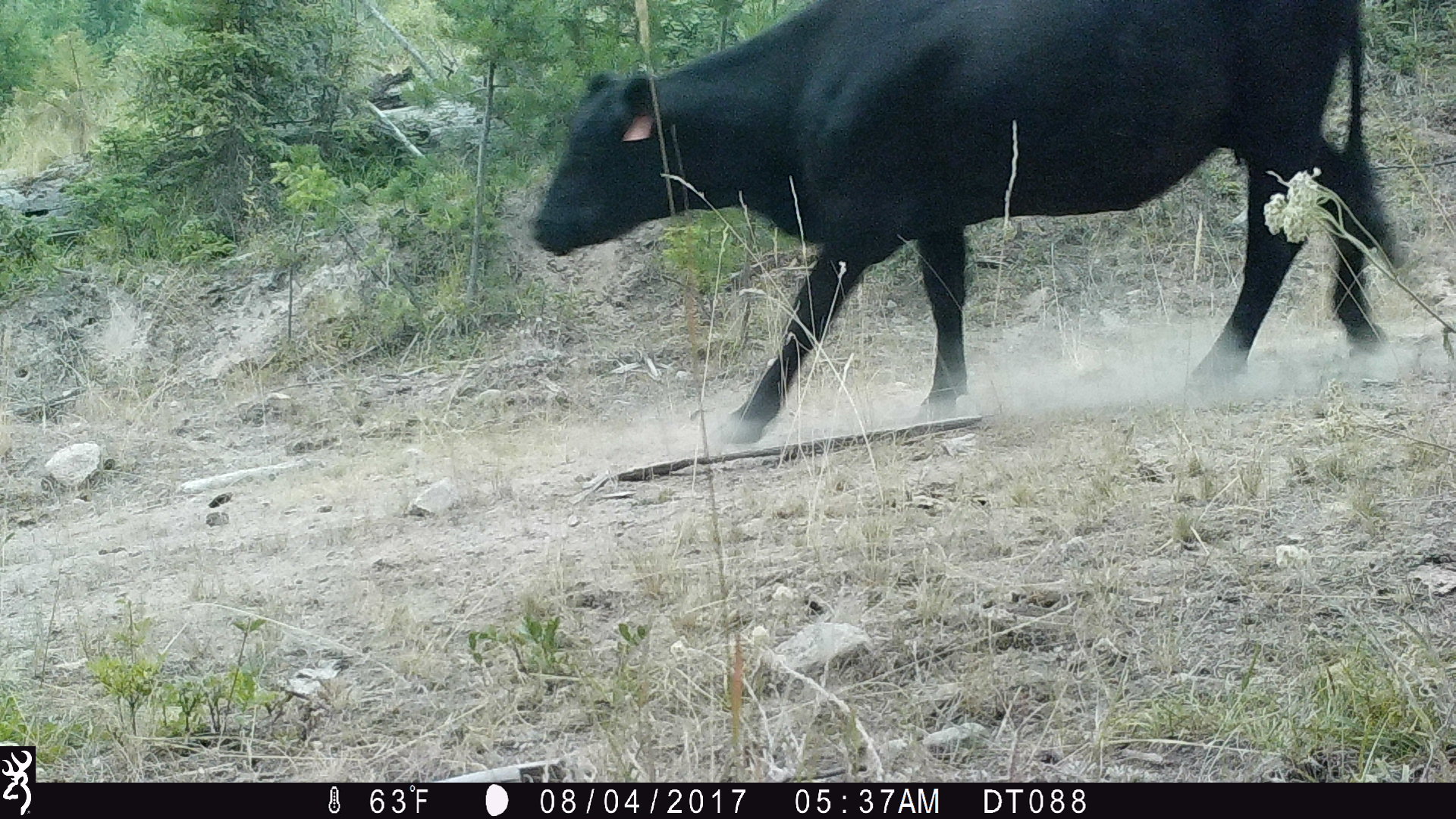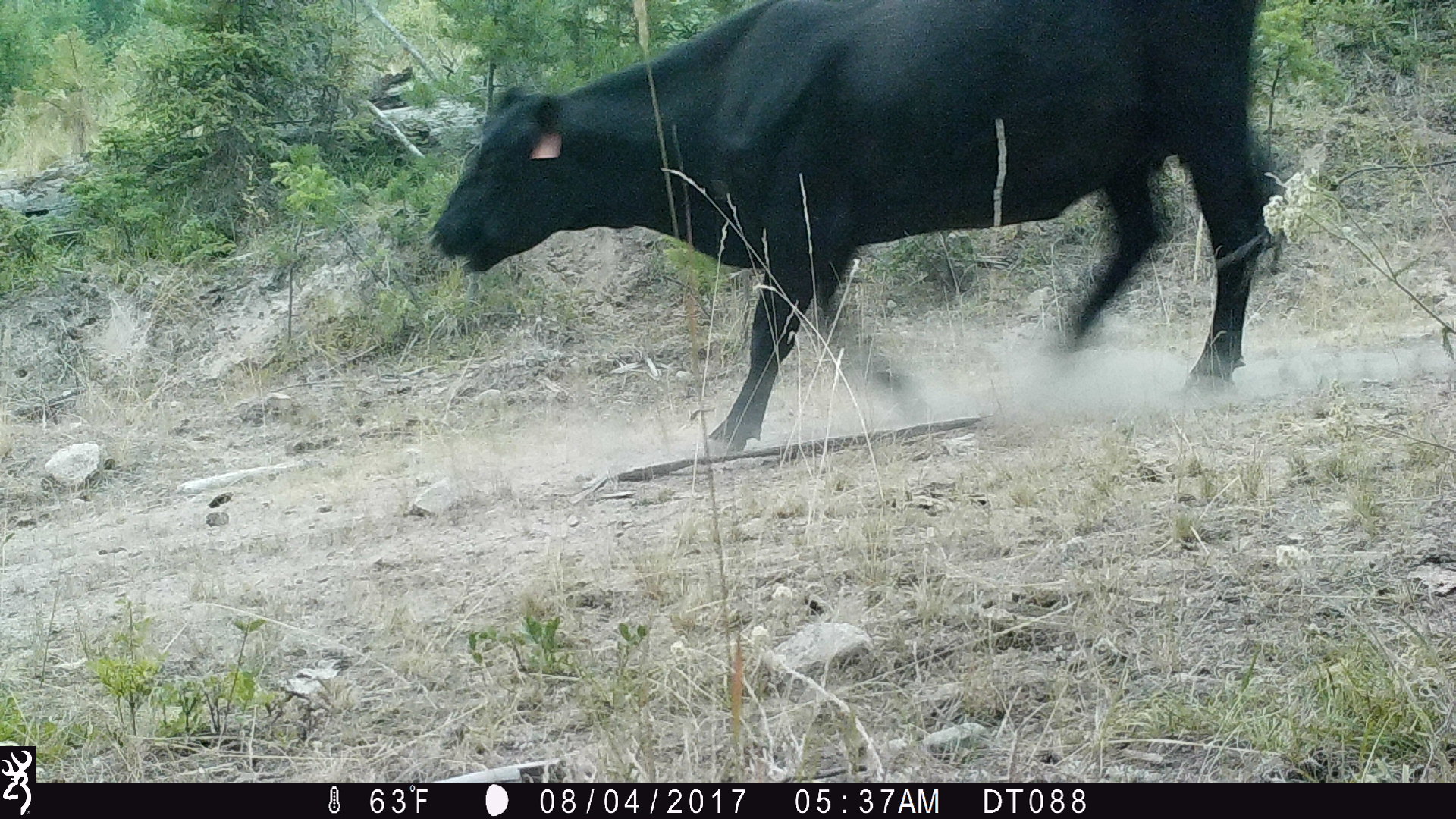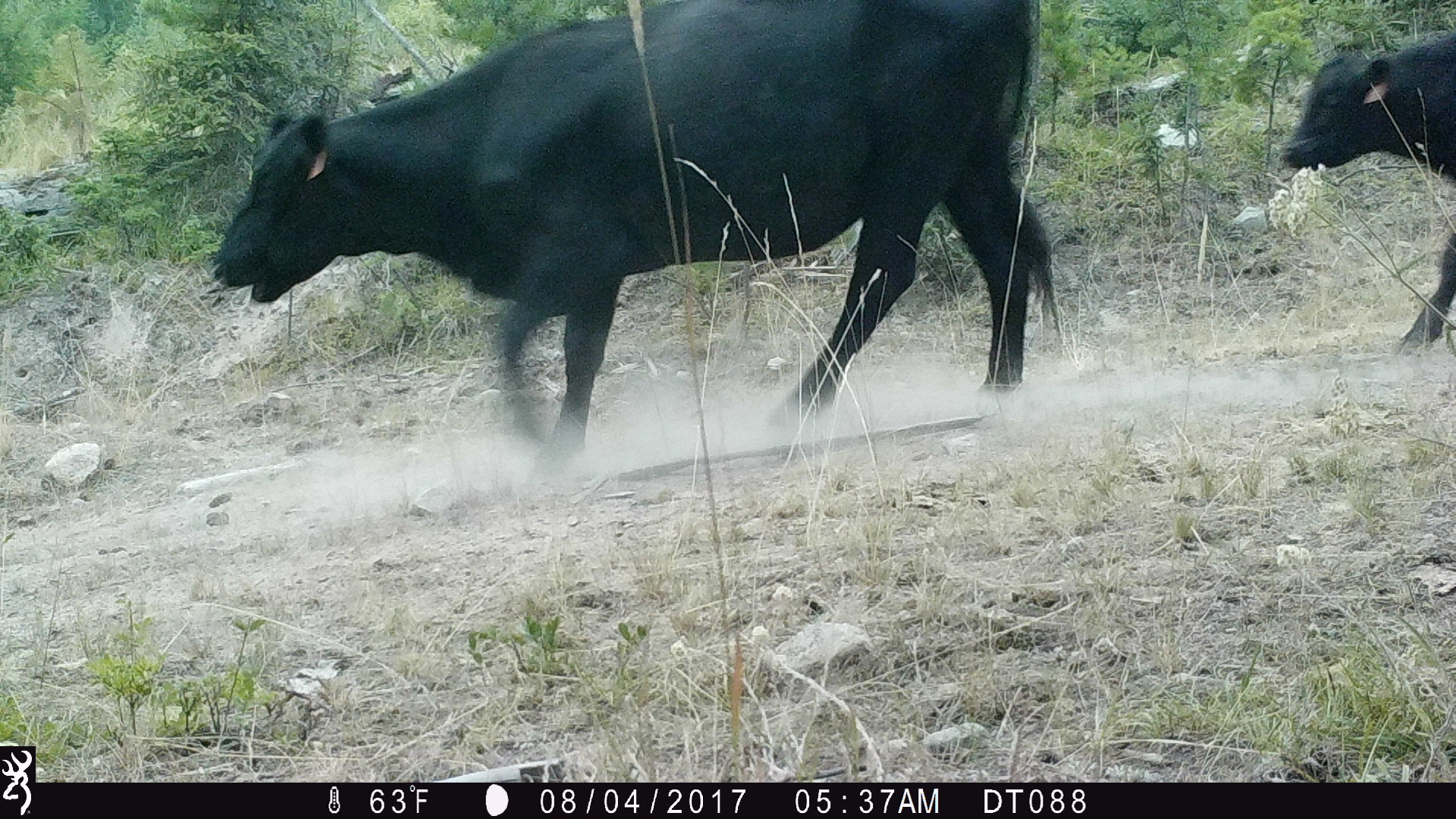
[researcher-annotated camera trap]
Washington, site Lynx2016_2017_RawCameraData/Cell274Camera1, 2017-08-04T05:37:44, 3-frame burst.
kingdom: Animalia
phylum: Chordata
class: Mammalia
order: Artiodactyla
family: Bovidae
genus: Bos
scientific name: Bos taurus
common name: domestic cattle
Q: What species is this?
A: Domestic cattle (Bos taurus).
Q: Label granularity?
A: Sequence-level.